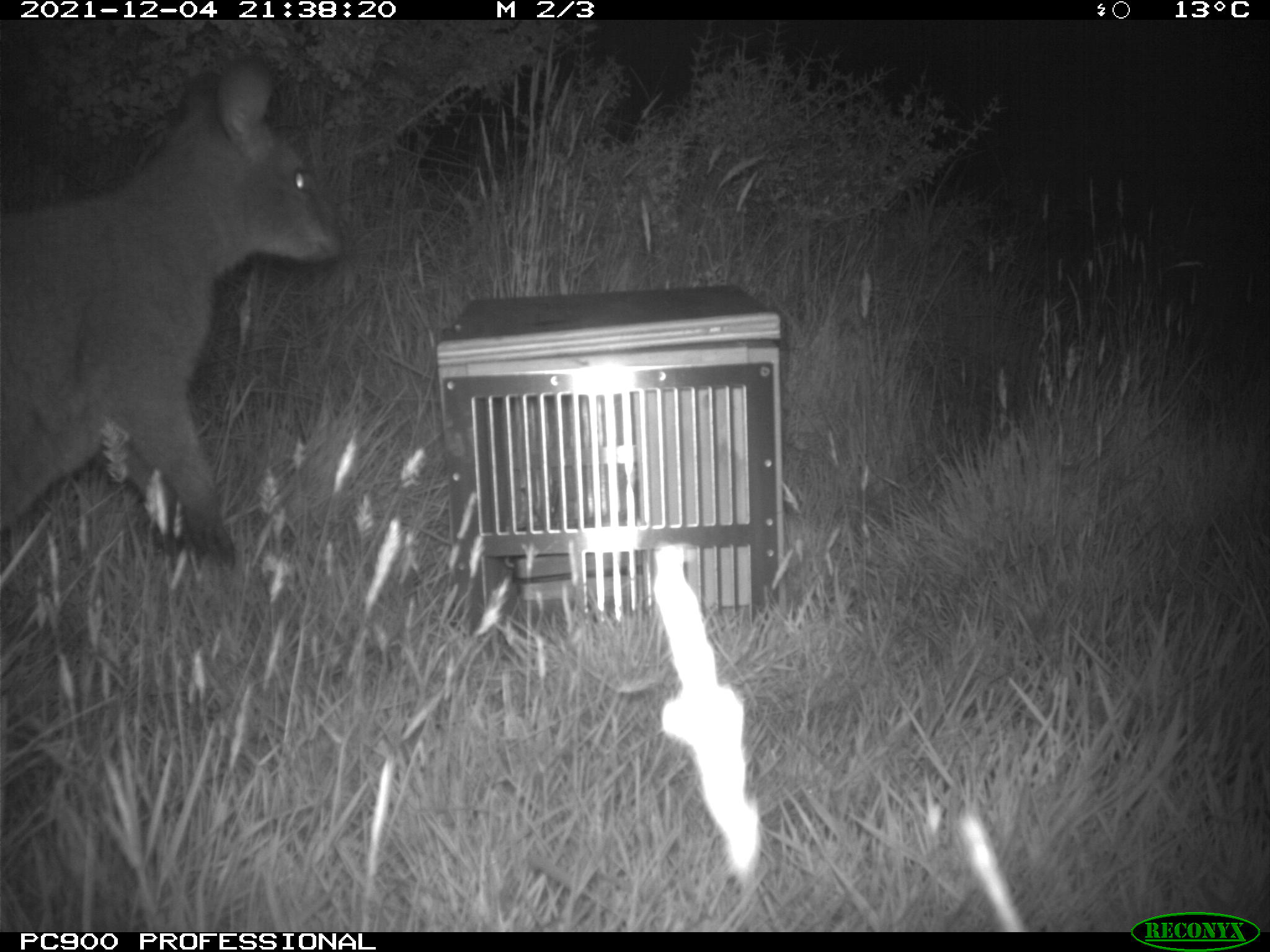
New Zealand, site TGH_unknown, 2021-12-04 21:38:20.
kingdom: Animalia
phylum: Chordata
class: Mammalia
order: Diprotodontia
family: Macropodidae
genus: Notamacropus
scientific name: Notamacropus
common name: wallaby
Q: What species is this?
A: Wallaby (Notamacropus).